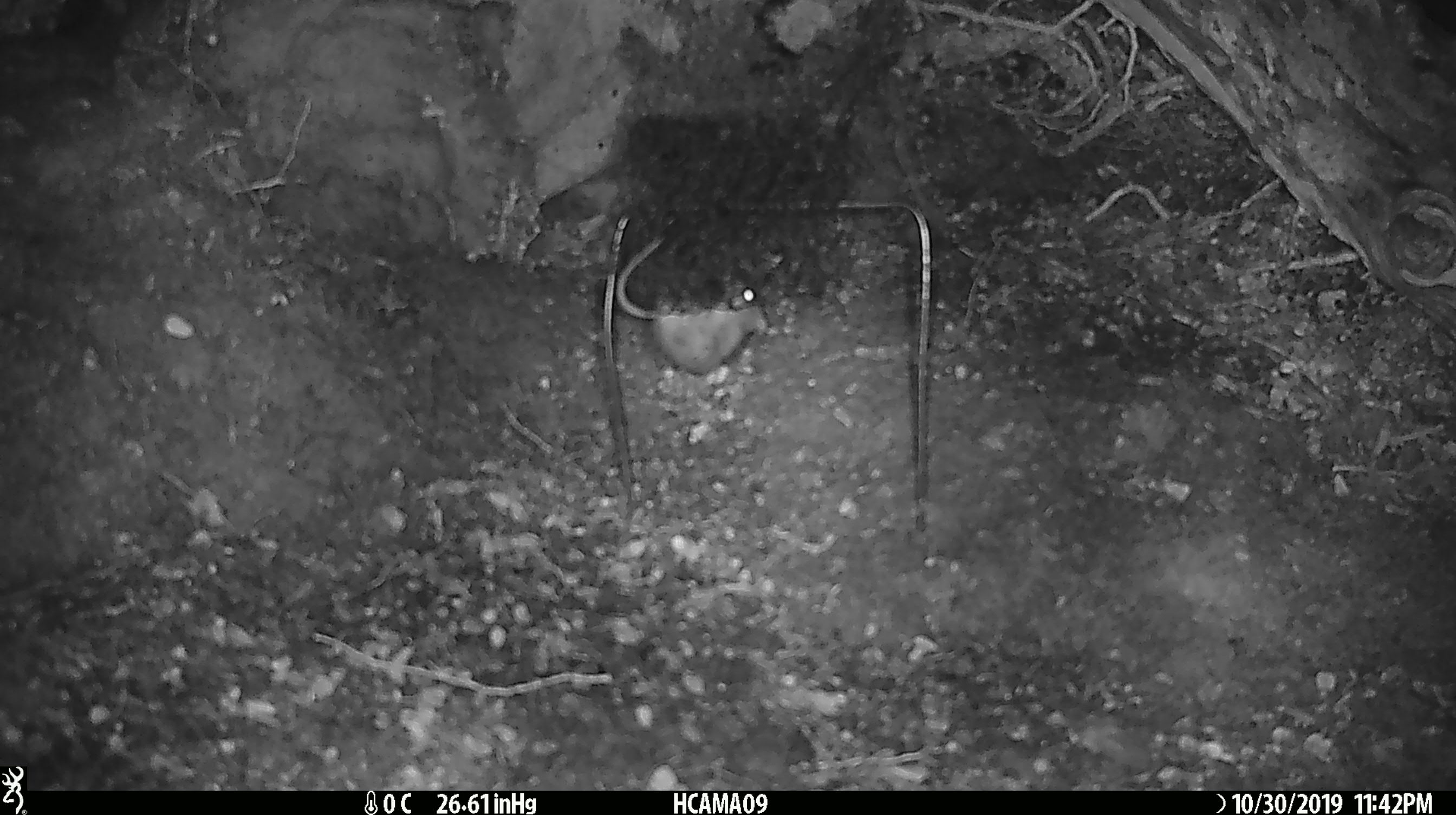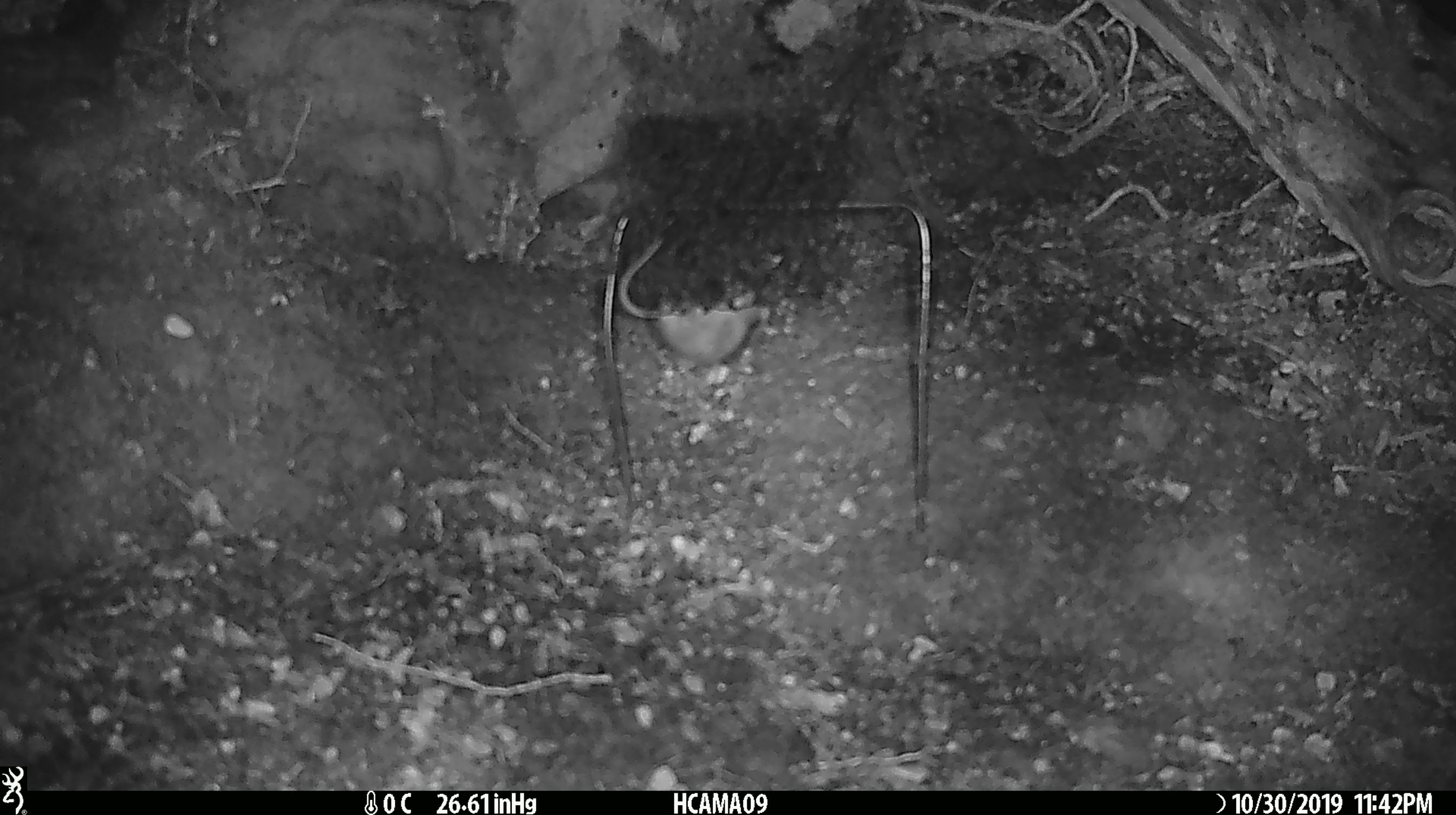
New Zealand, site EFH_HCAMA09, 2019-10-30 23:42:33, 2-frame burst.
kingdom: Animalia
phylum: Chordata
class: Mammalia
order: Rodentia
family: Muridae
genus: Mus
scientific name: Mus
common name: mouse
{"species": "mouse (Mus)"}